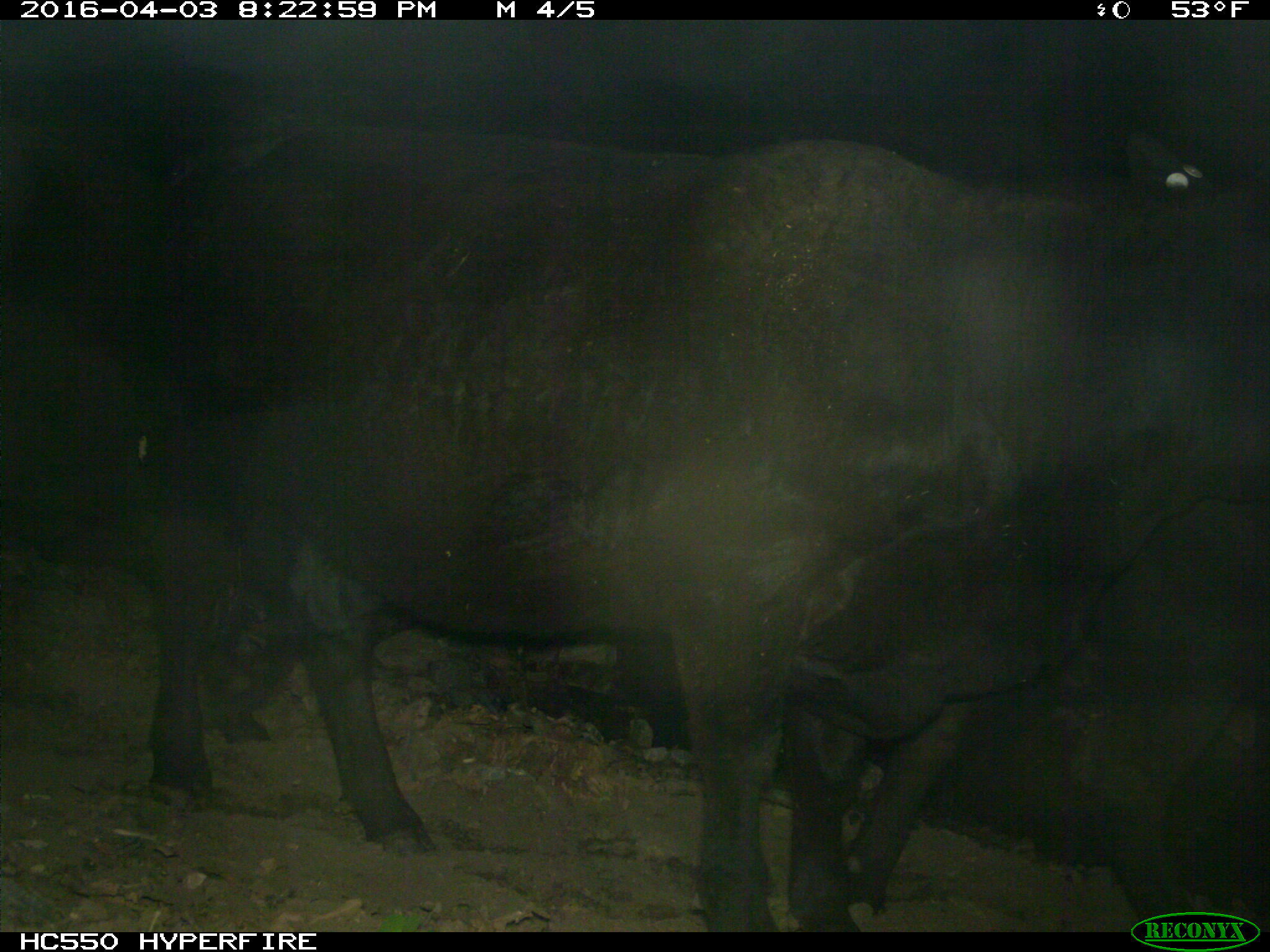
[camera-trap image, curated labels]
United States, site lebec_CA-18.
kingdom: Animalia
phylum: Chordata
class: Mammalia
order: Artiodactyla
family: Bovidae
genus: Bos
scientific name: Bos taurus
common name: domestic cow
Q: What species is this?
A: Bos taurus (domestic cow).